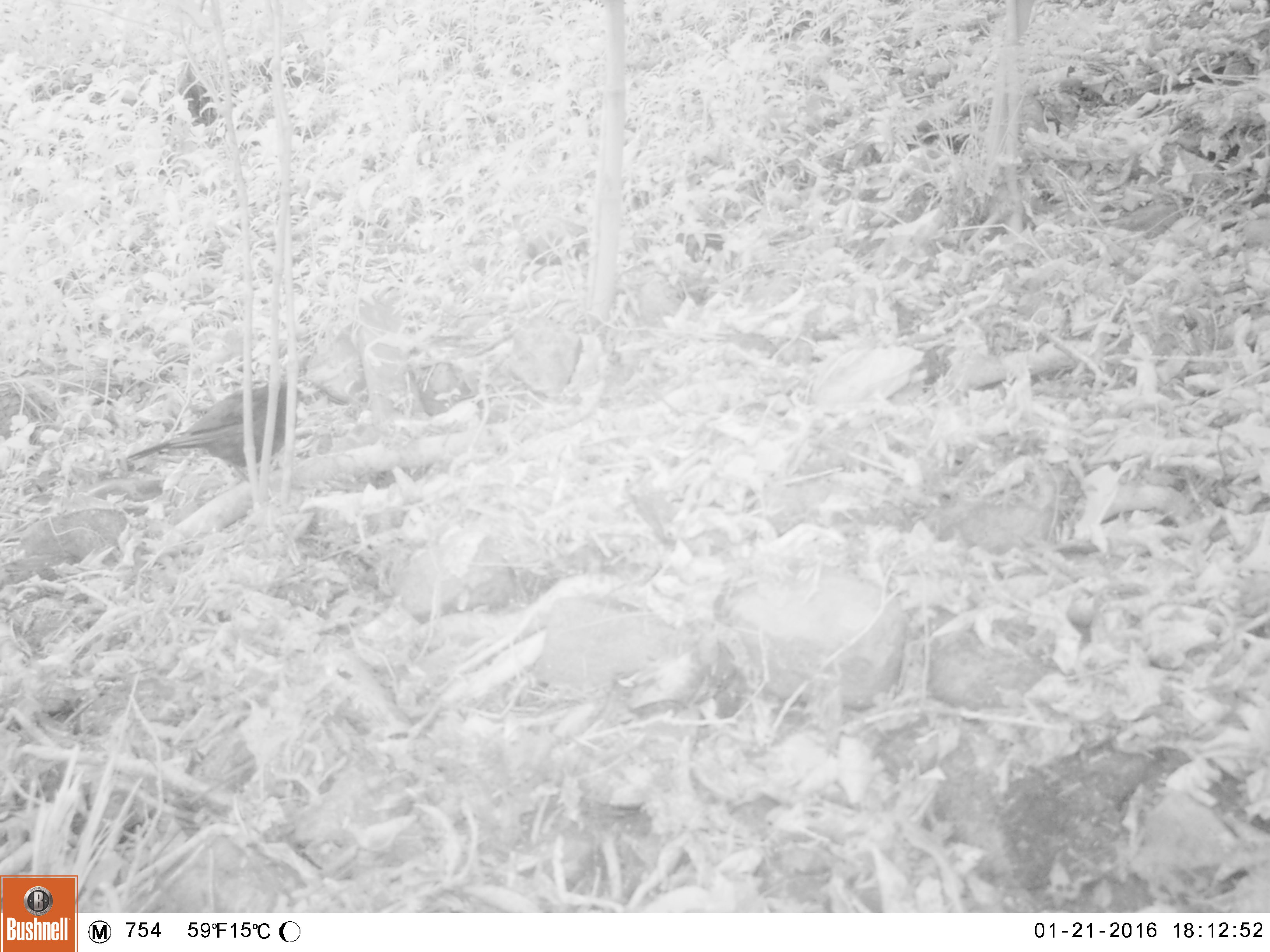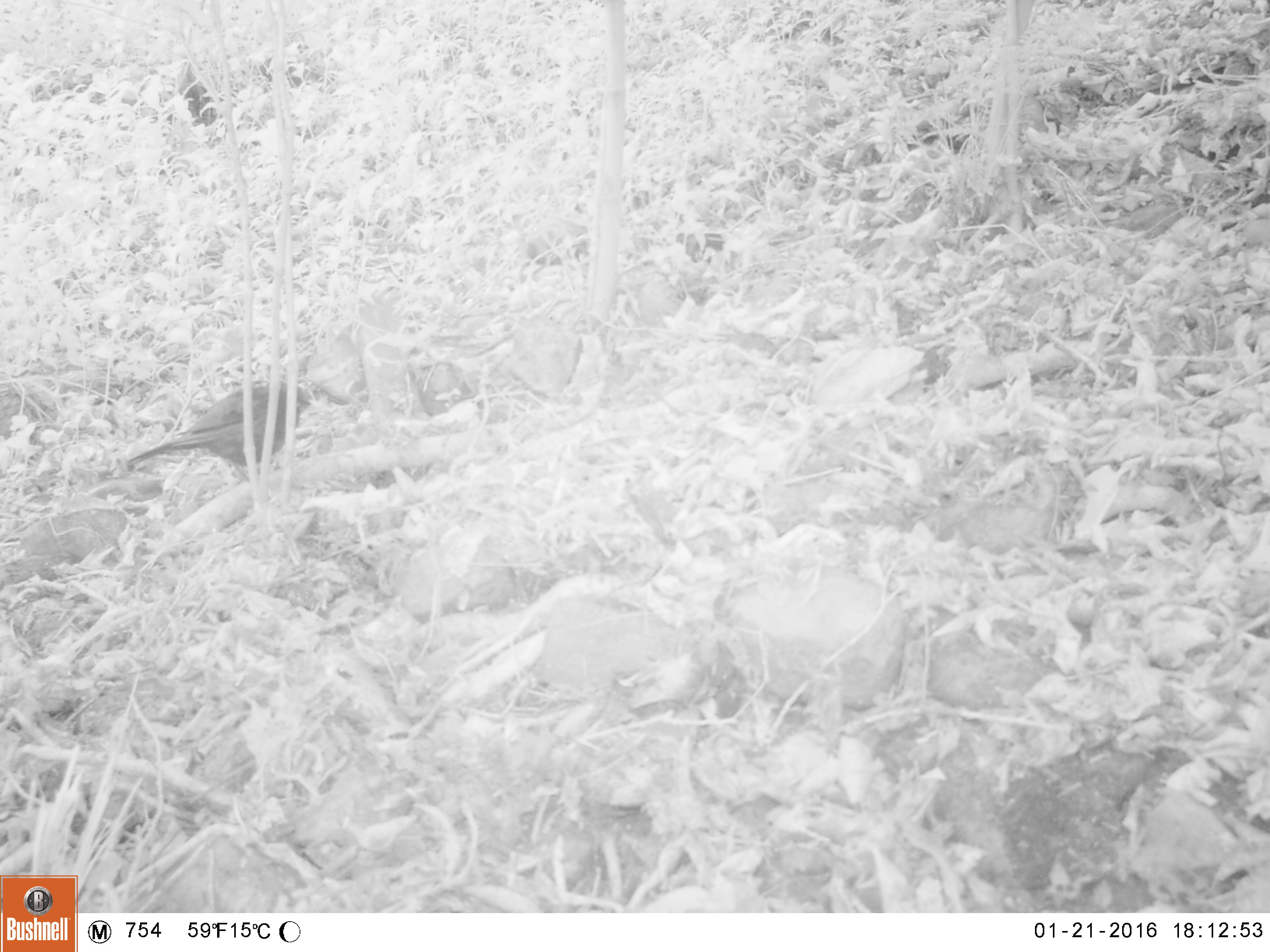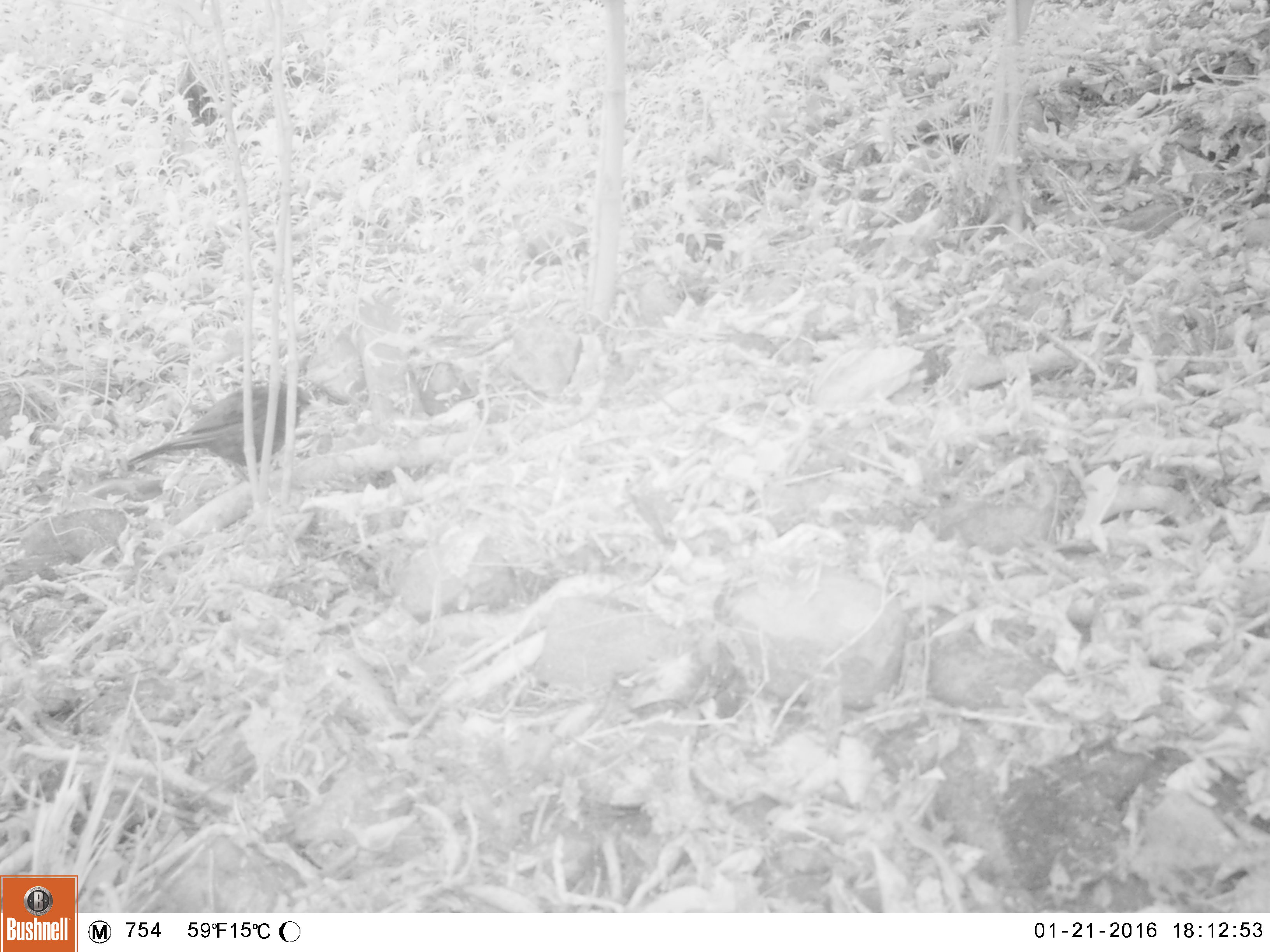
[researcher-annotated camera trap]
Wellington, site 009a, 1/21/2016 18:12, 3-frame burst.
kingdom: Animalia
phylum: Chordata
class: Aves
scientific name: Aves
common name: bird